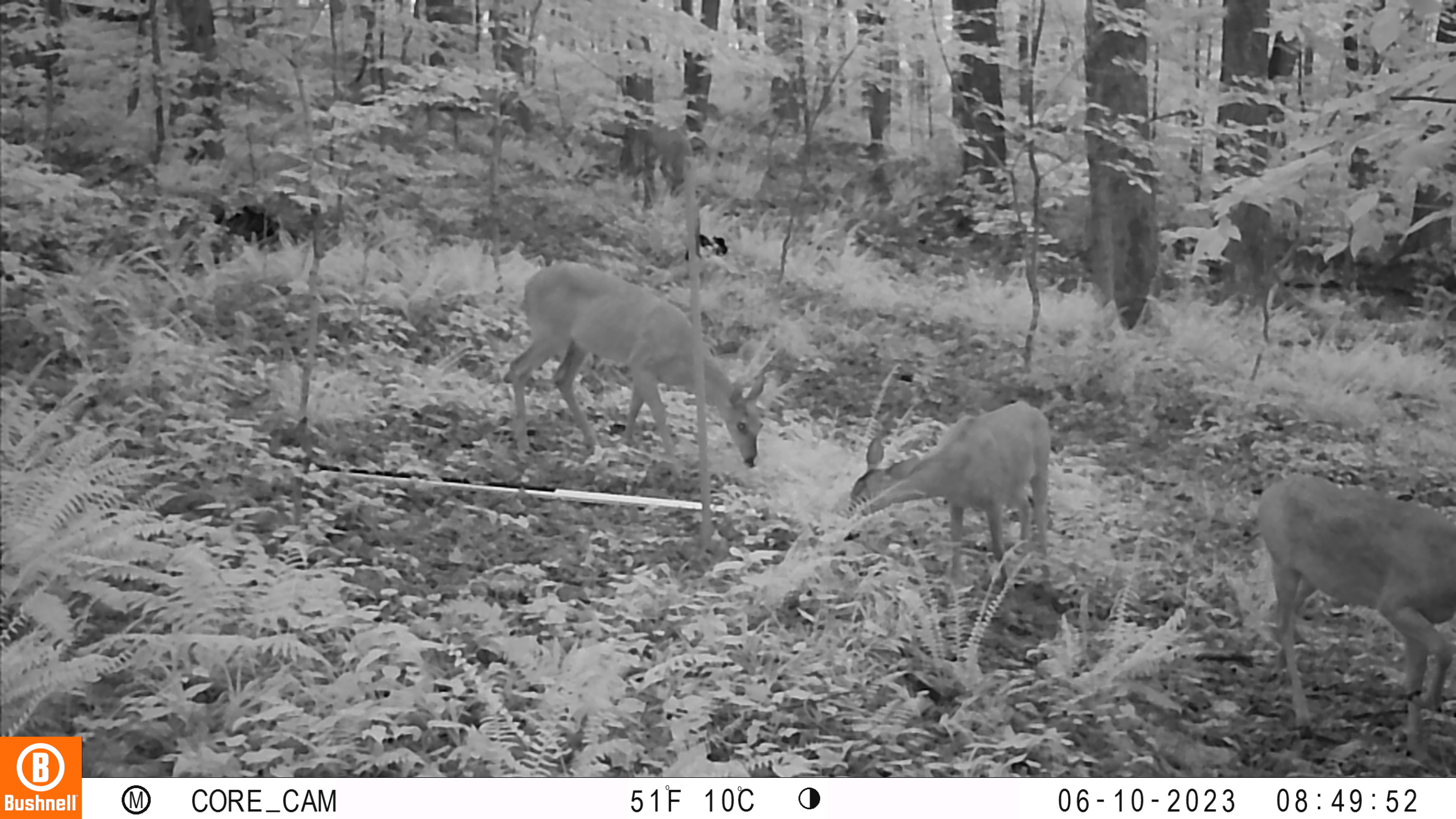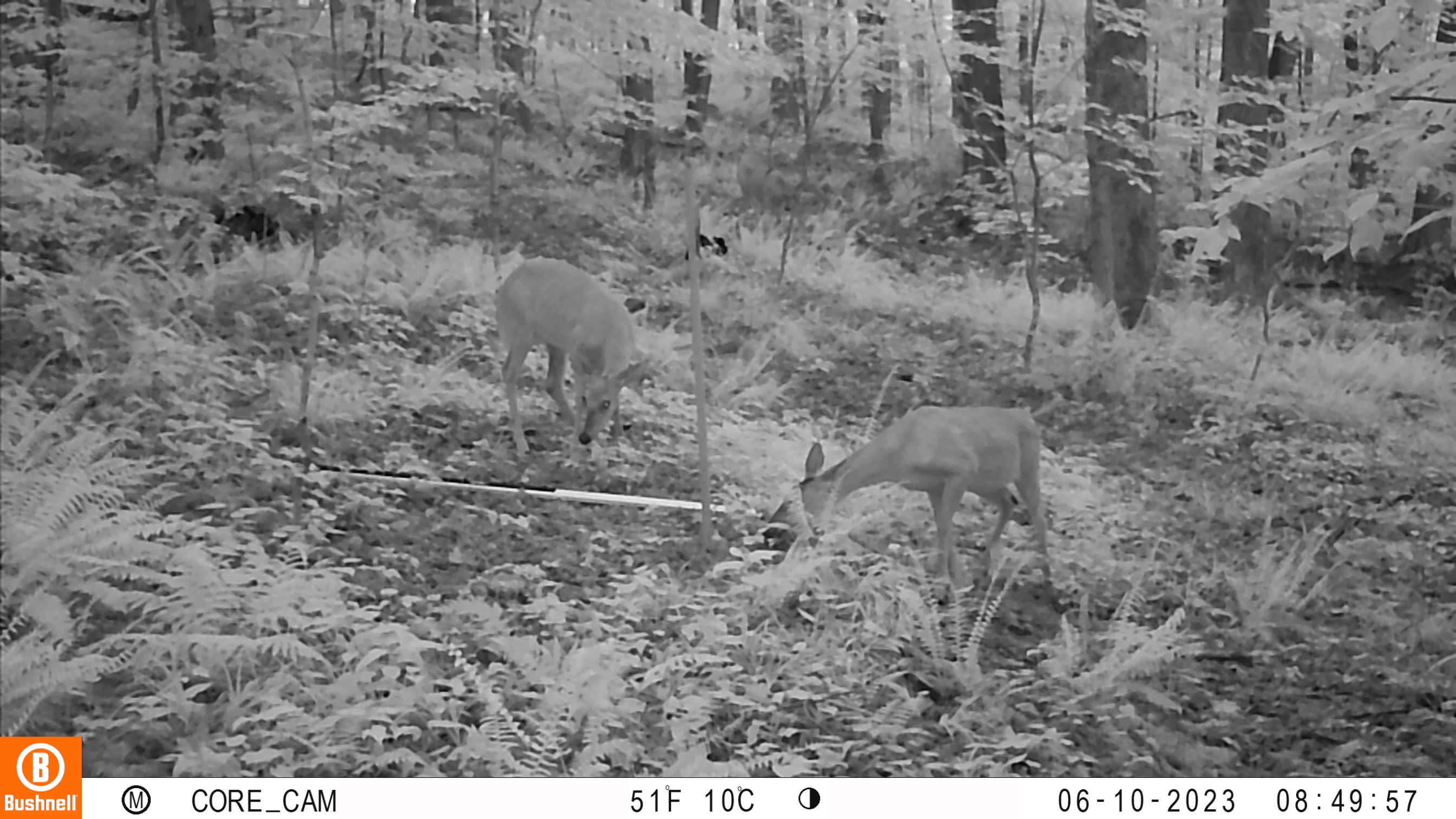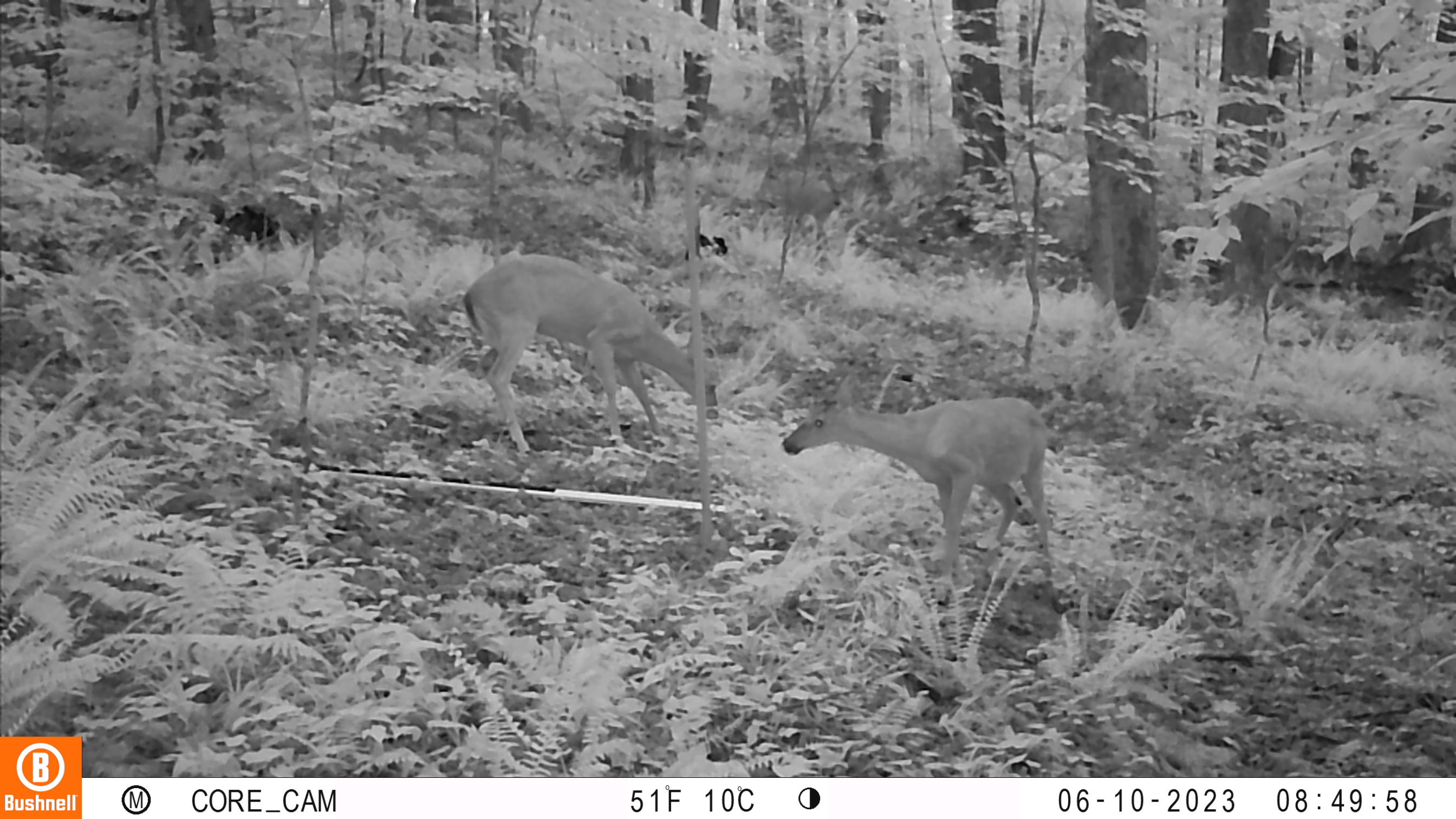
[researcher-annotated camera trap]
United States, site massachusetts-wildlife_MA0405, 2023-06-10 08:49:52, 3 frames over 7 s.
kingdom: Animalia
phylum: Chordata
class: Mammalia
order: Artiodactyla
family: Cervidae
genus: Odocoileus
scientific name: Odocoileus virginianus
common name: white-tailed deer